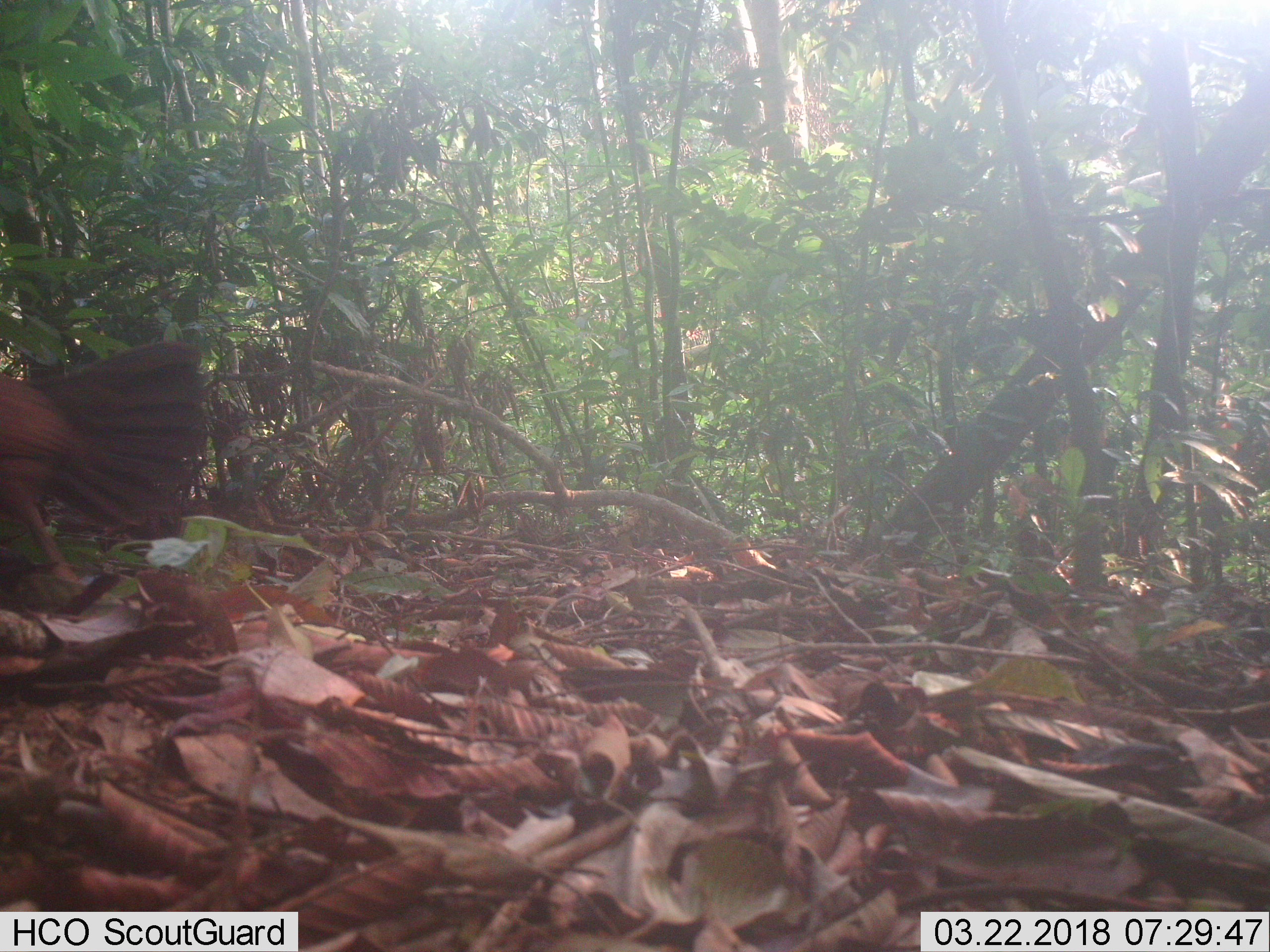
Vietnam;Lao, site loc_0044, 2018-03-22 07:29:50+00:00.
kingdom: Animalia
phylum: Chordata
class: Aves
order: Galliformes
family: Phasianidae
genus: Gallus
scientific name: Gallus gallus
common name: red junglefowl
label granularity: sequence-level